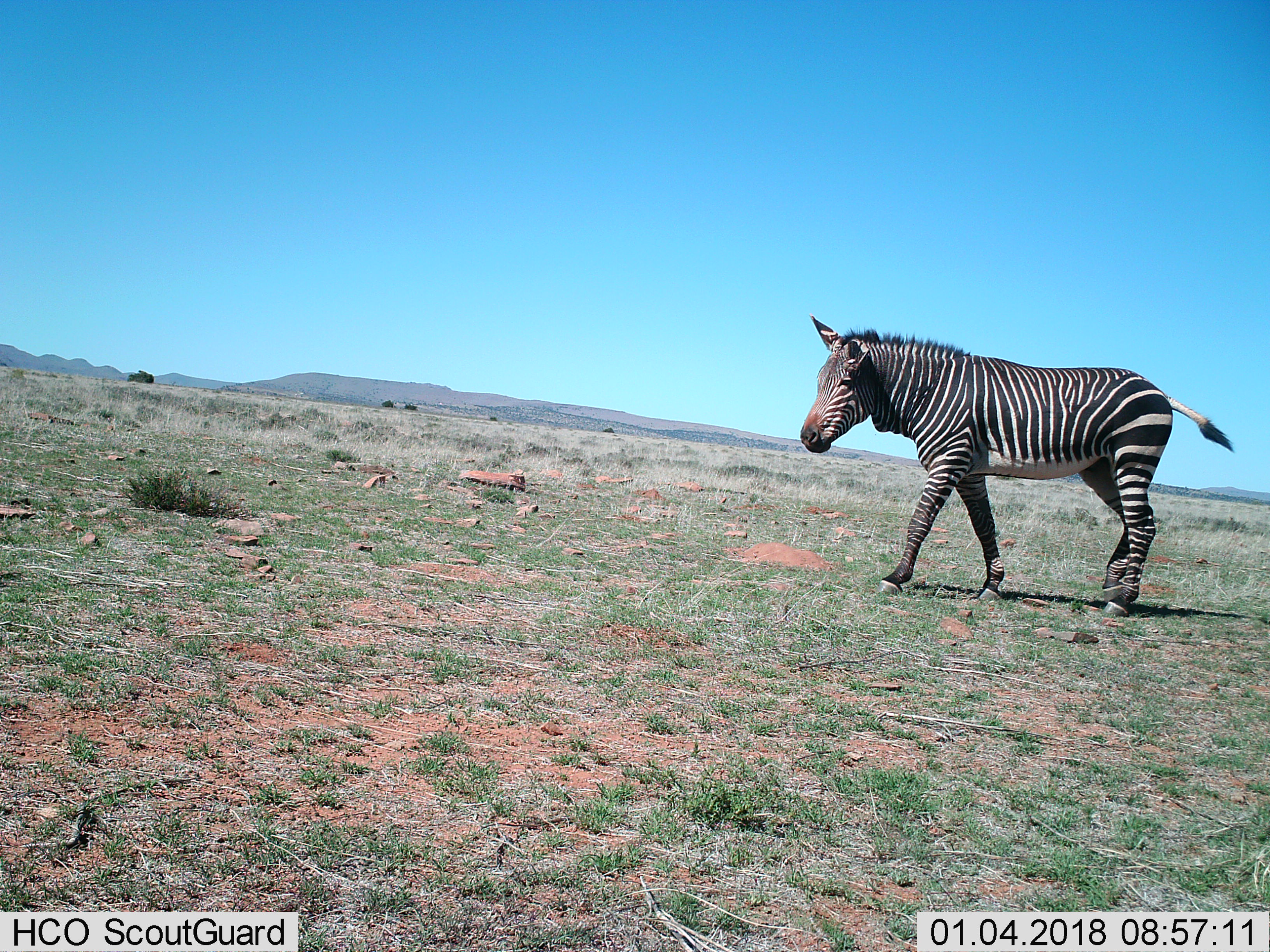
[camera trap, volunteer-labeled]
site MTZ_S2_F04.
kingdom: Animalia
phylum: Chordata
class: Mammalia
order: Perissodactyla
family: Equidae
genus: Equus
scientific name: Equus zebra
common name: mountain zebra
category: zebramountain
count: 1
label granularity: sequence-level